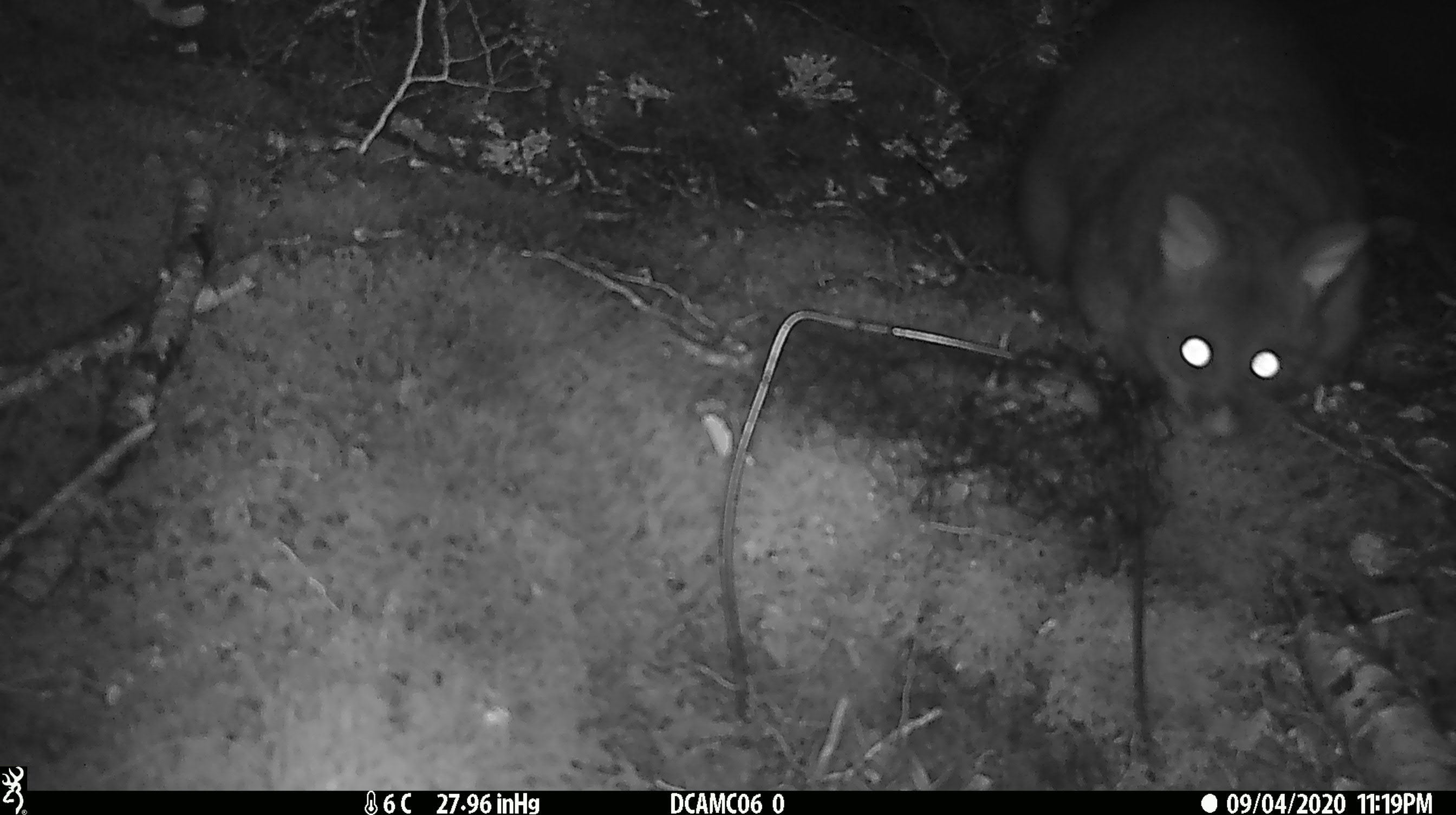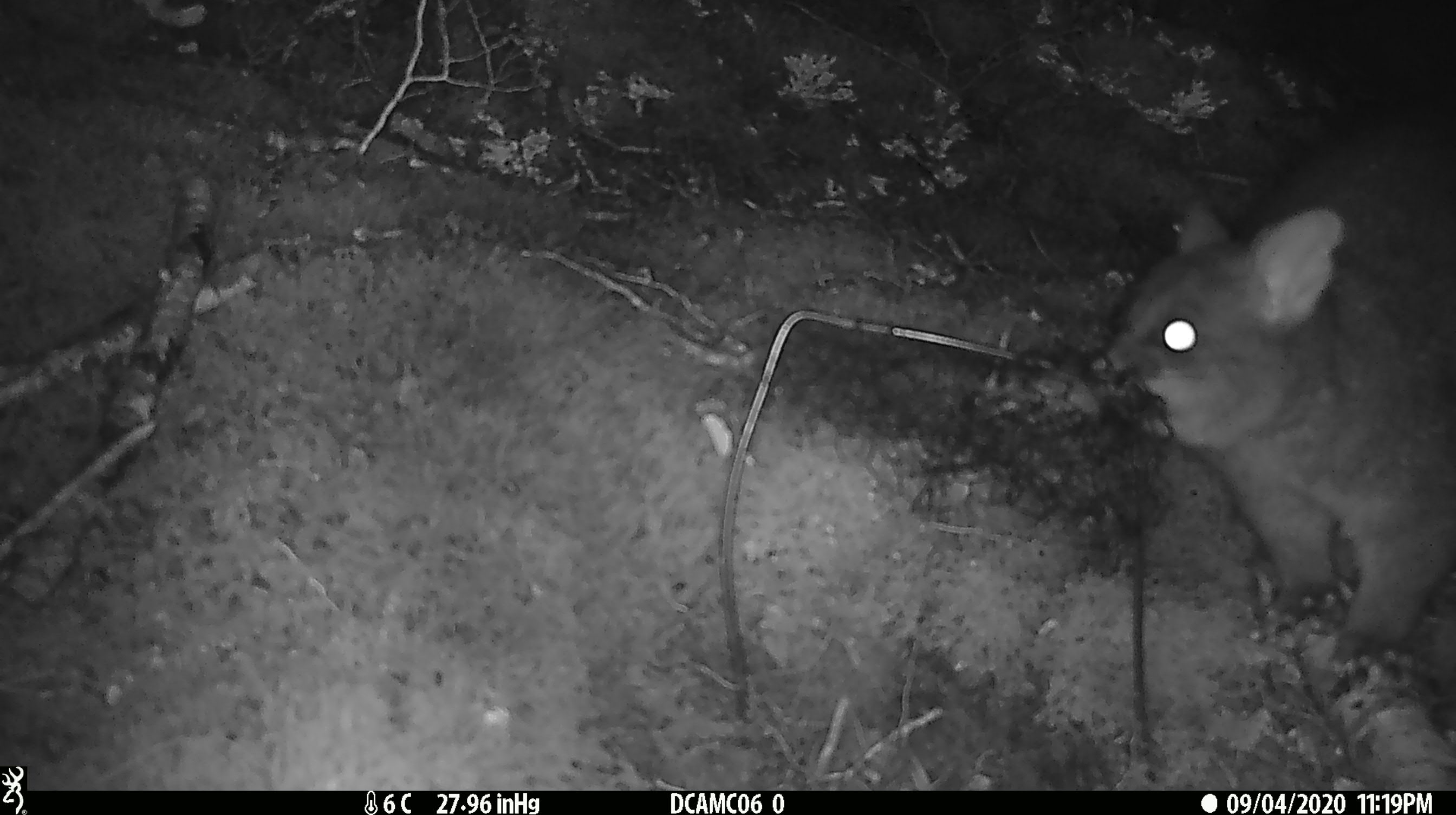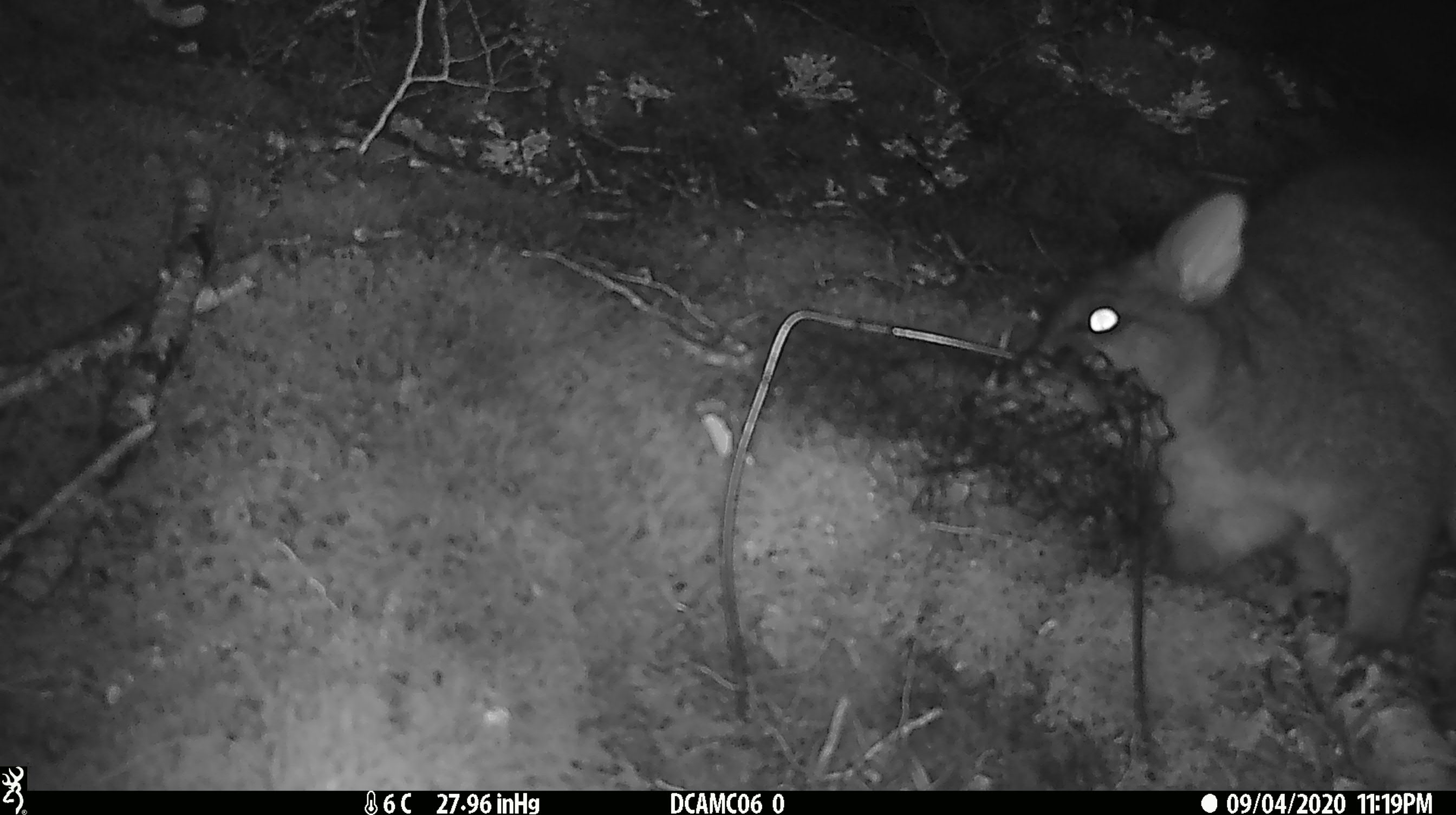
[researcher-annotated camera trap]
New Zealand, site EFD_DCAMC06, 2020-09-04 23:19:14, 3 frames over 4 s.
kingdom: Animalia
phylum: Chordata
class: Mammalia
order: Diprotodontia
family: Phalangeridae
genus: Trichosurus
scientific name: Trichosurus vulpecula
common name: common brushtail possum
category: possum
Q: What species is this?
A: Possum (common brushtail possum) (Trichosurus vulpecula).